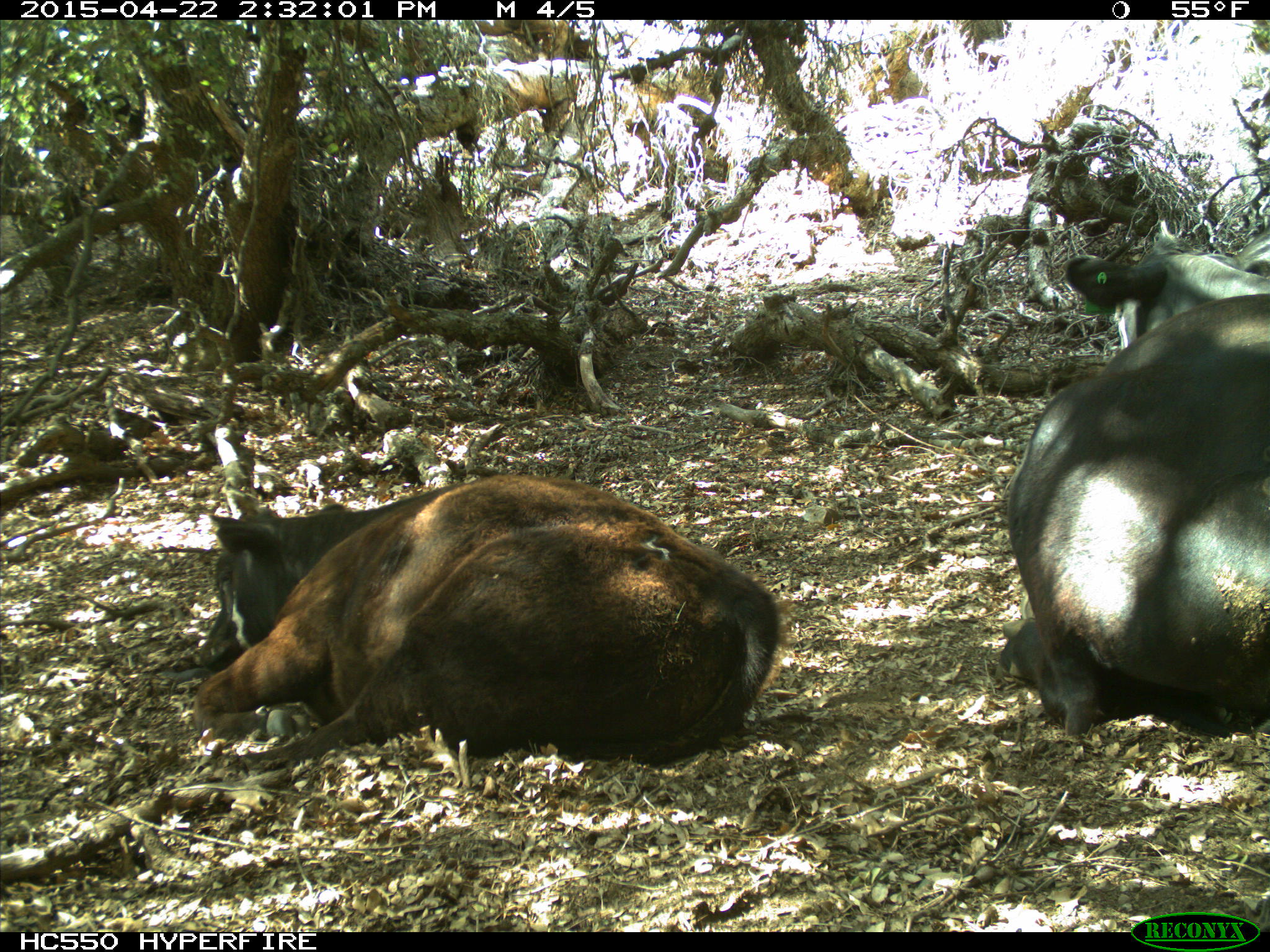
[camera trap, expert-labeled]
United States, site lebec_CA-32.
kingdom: Animalia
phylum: Chordata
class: Mammalia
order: Artiodactyla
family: Bovidae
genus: Bos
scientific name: Bos taurus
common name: domestic cow